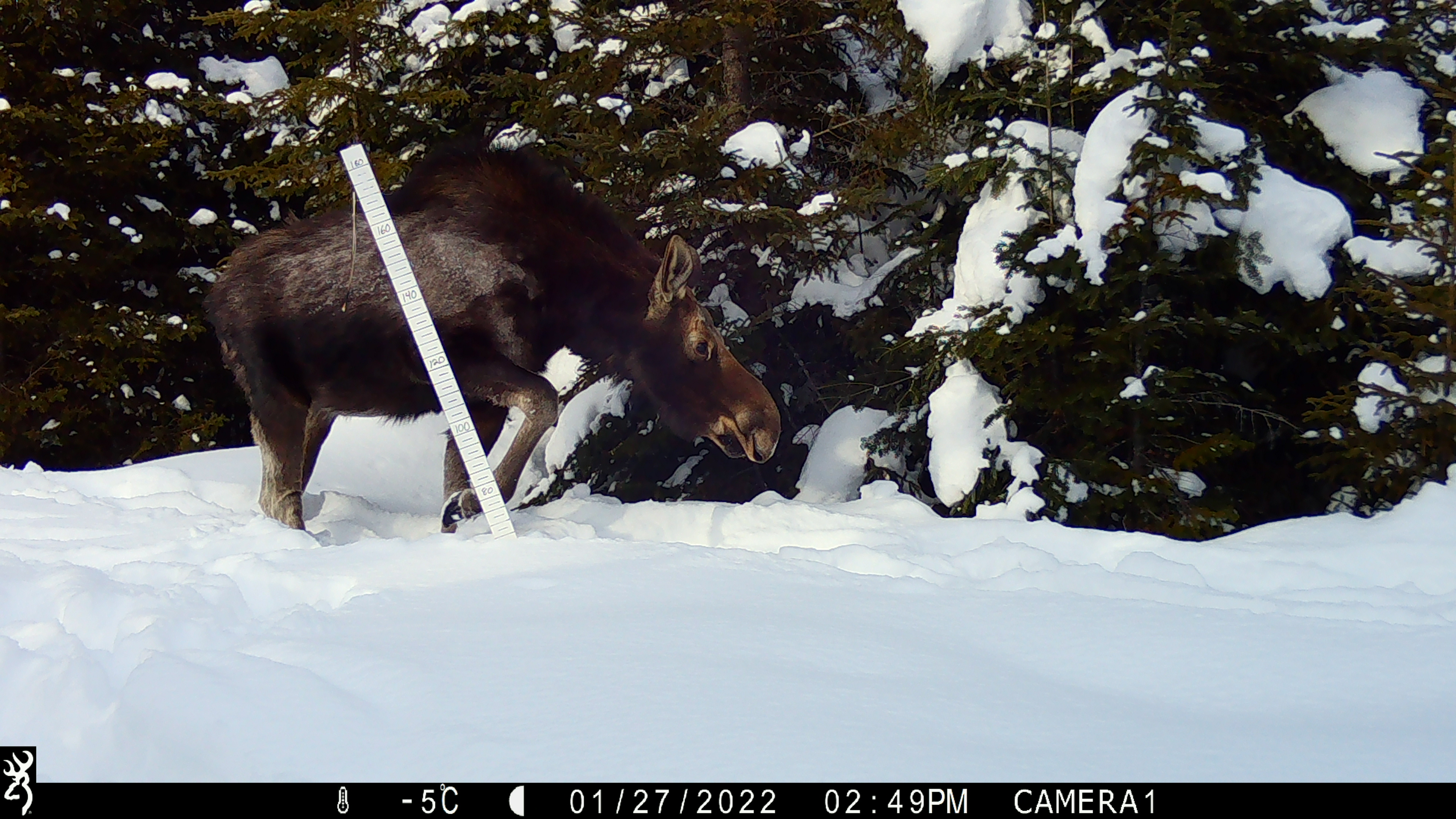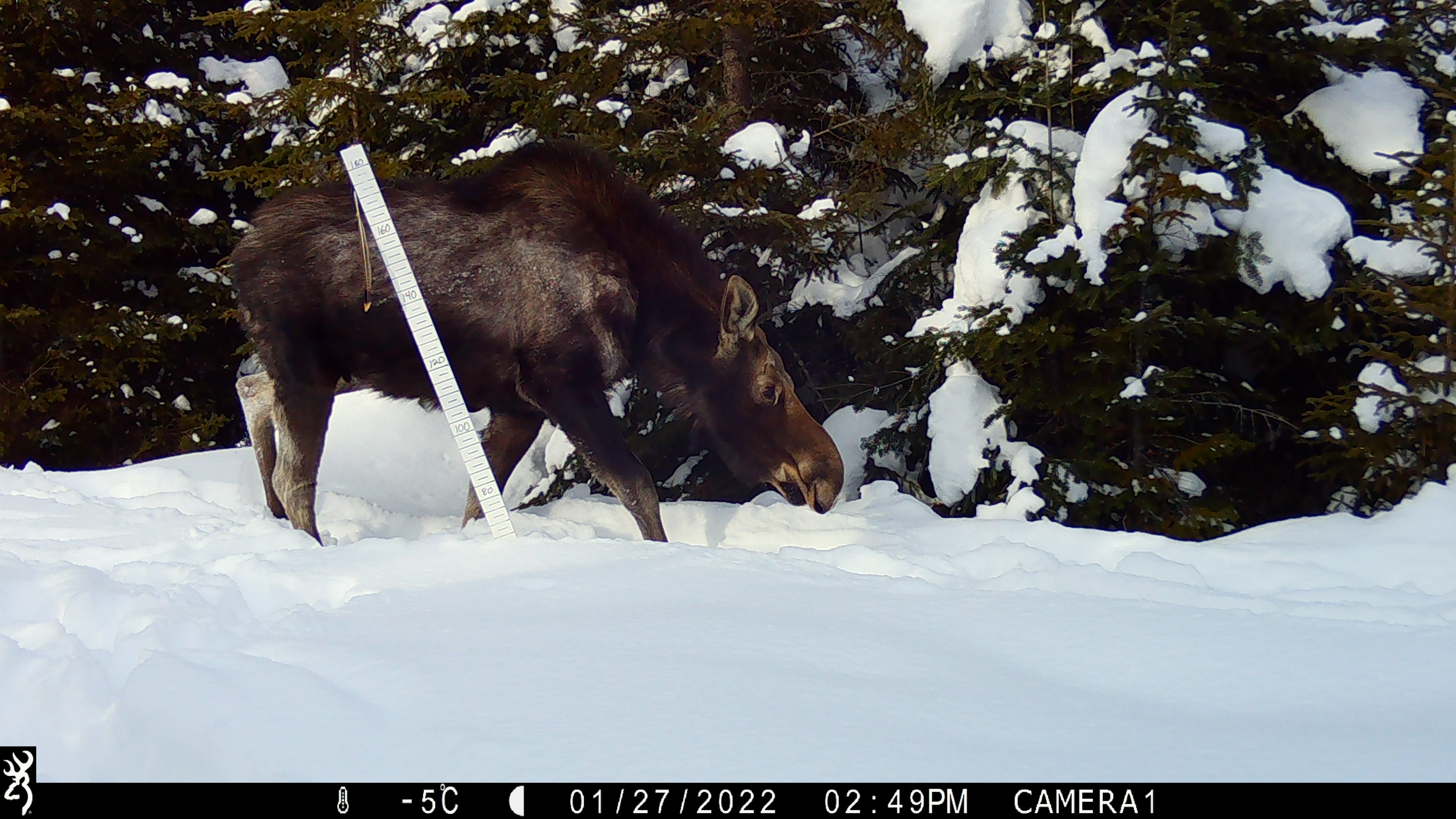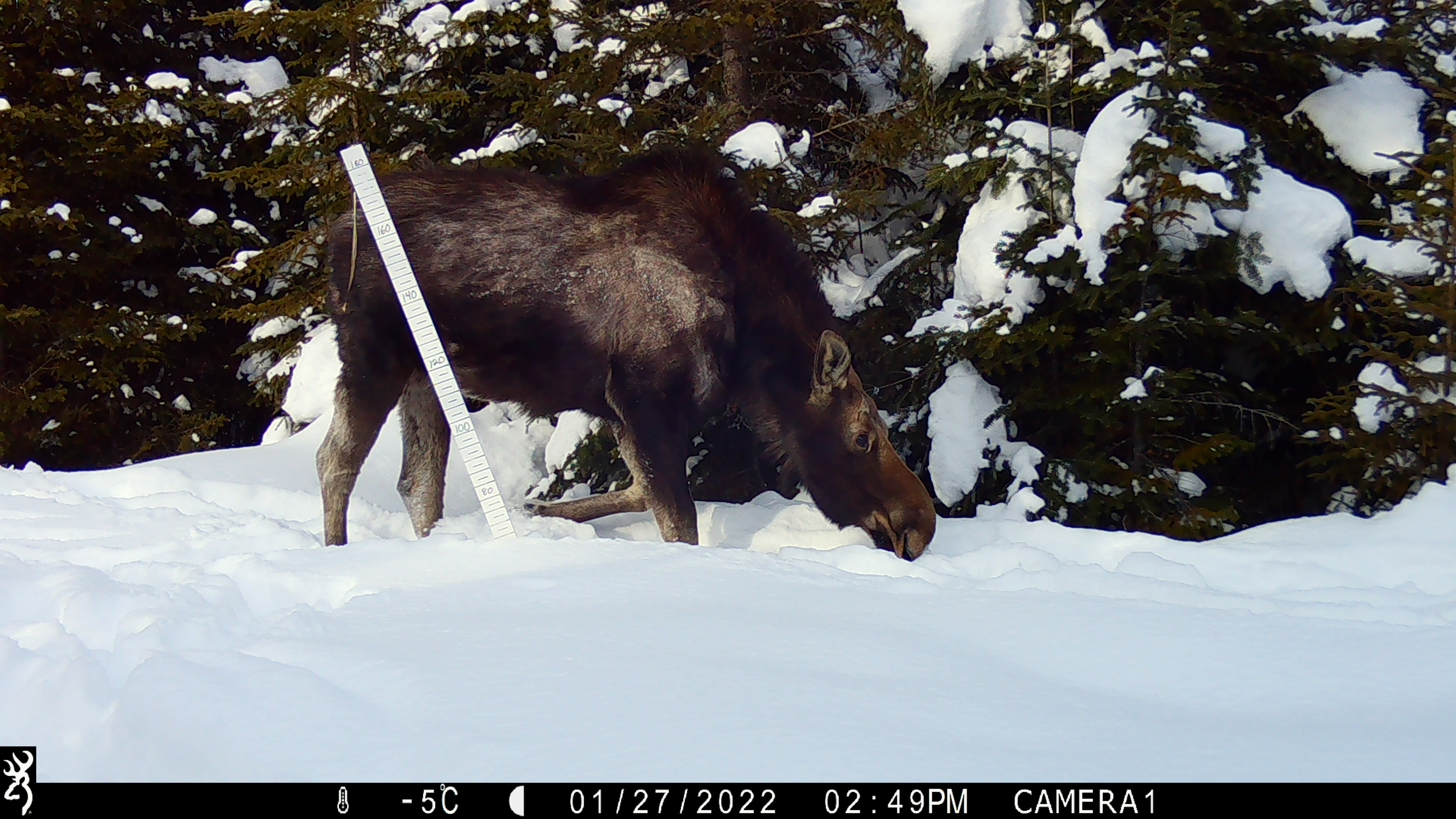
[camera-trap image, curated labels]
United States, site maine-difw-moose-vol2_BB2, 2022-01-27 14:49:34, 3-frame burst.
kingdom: Animalia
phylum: Chordata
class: Mammalia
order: Artiodactyla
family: Cervidae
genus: Alces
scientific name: Alces alces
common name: moose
Moose (Alces alces).